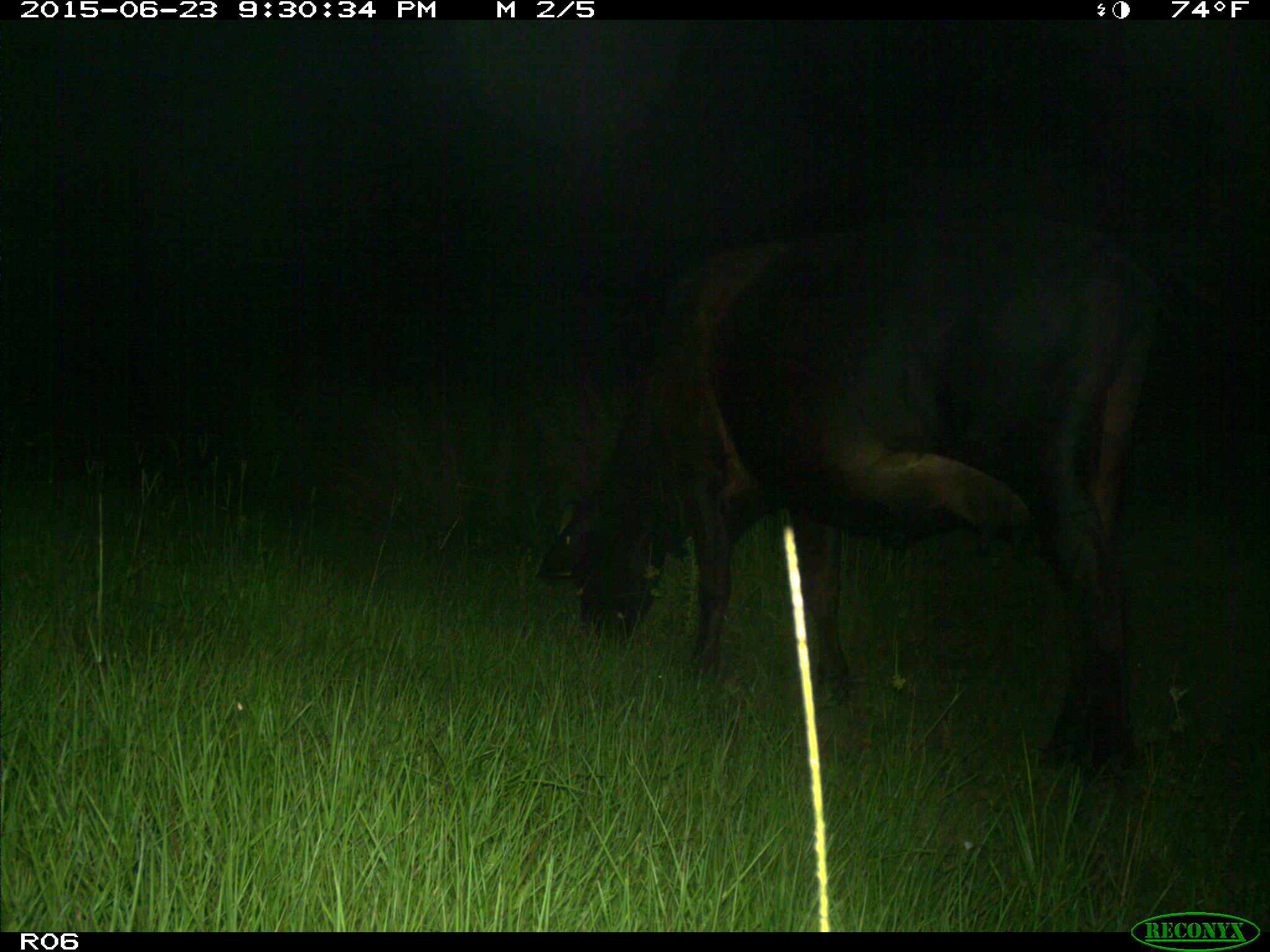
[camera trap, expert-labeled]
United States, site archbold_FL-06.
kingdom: Animalia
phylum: Chordata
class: Mammalia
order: Artiodactyla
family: Bovidae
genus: Bos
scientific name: Bos taurus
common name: domestic cow